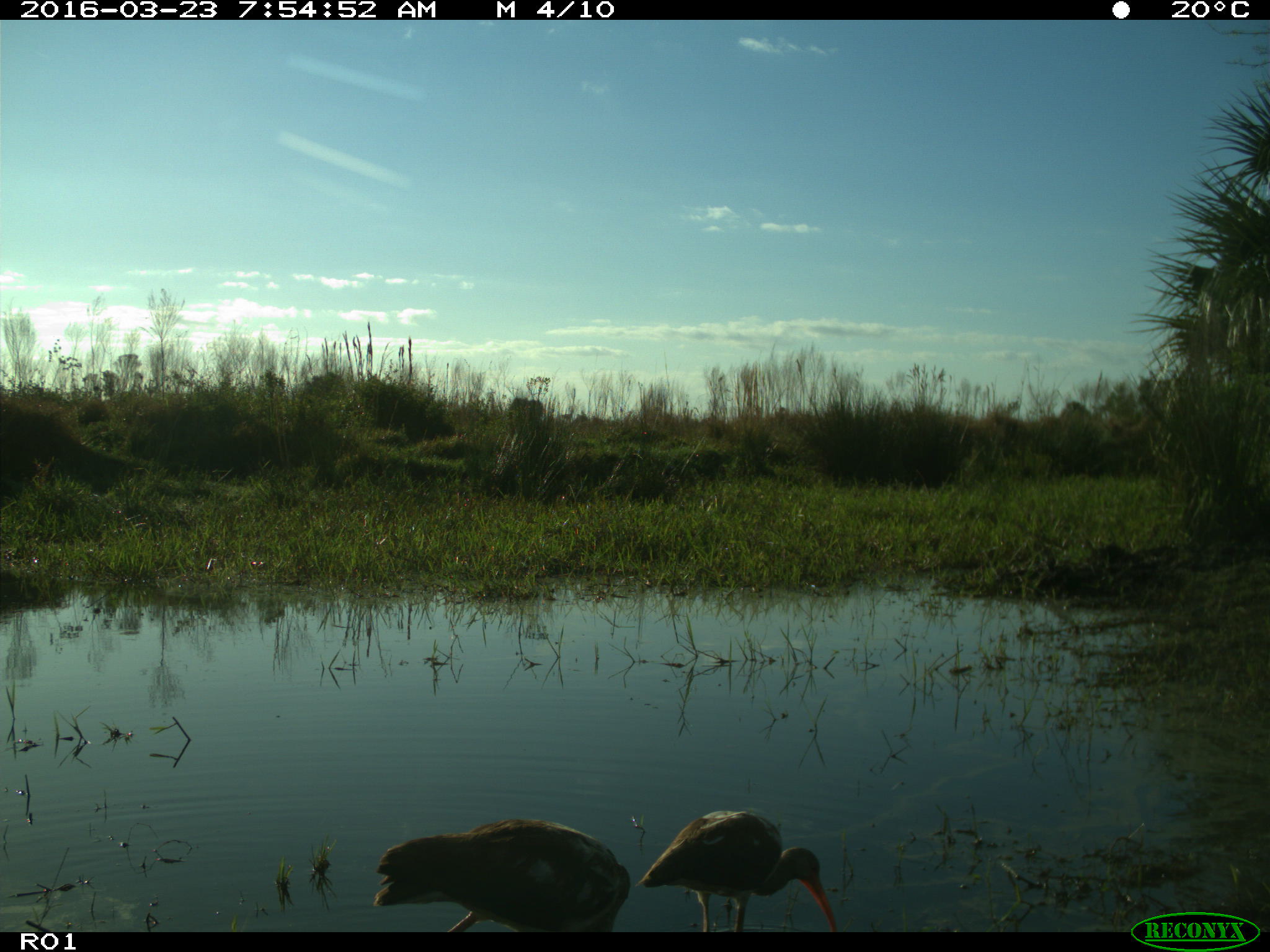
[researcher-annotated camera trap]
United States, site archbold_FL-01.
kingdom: Animalia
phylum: Chordata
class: Aves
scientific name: Aves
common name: birds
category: unidentified bird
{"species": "unidentified bird (birds) (Aves)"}